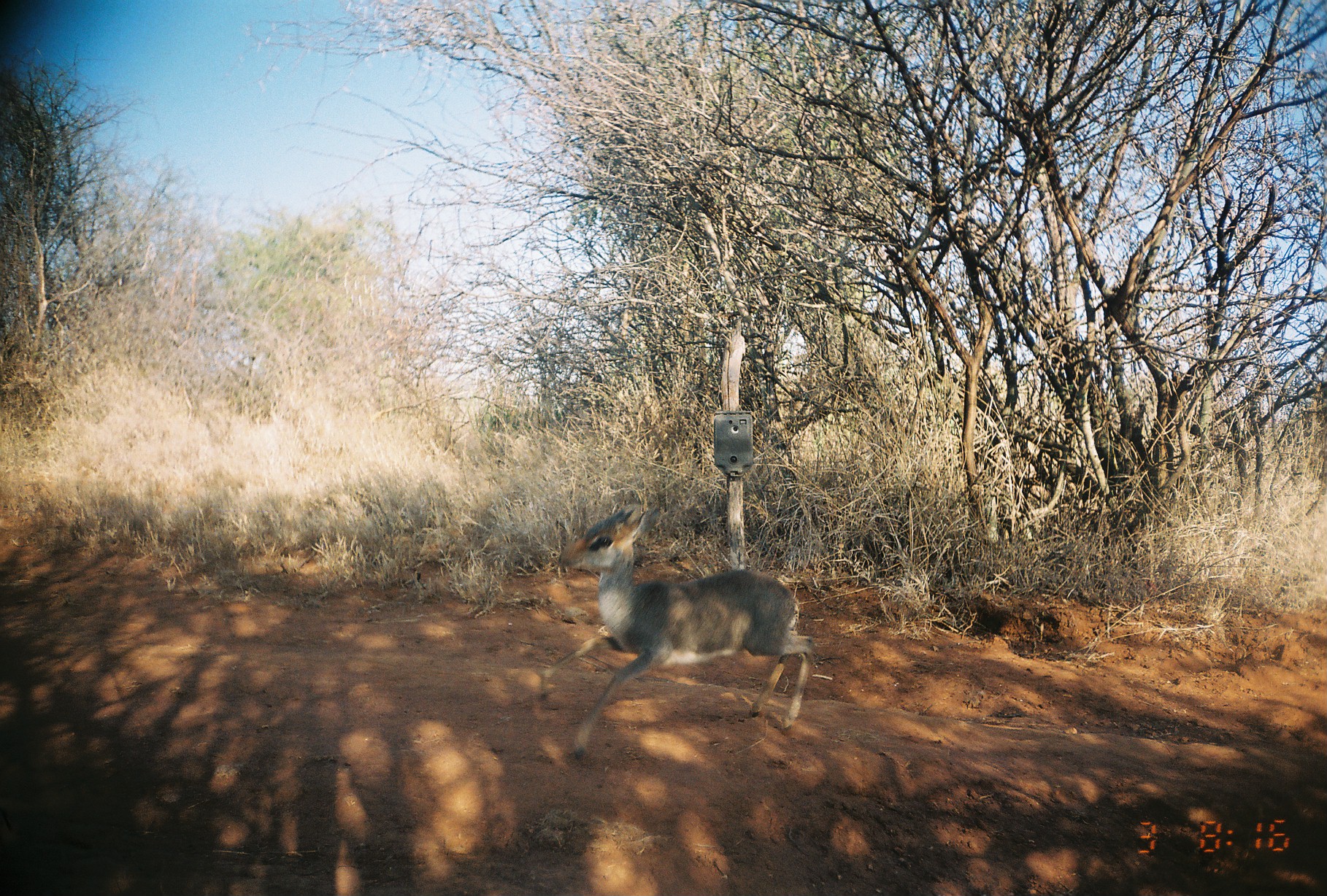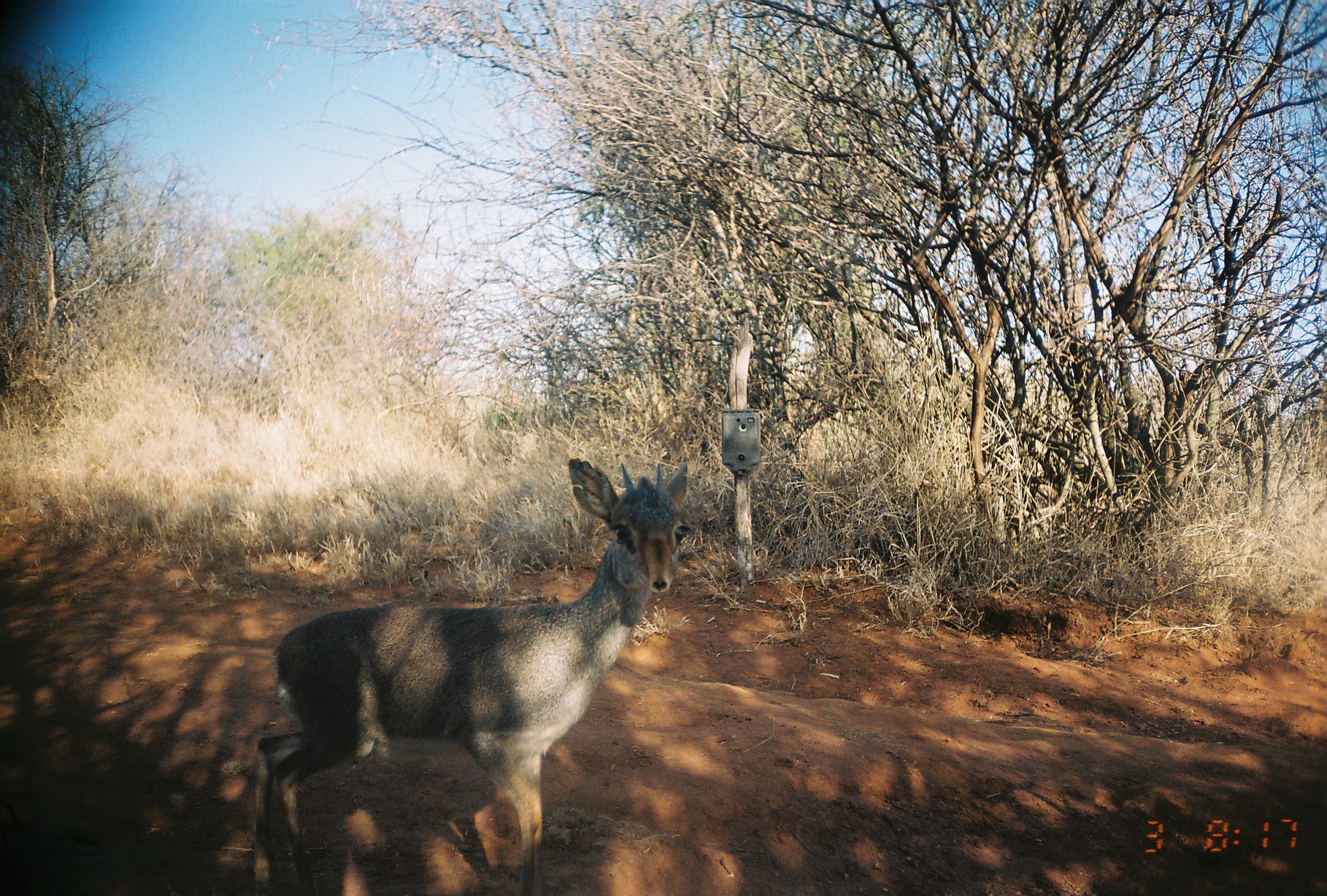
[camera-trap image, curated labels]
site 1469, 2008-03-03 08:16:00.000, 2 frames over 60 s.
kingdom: Animalia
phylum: Chordata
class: Mammalia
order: Artiodactyla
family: Bovidae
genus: Madoqua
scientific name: Madoqua guentheri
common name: günther's dik-dik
Madoqua guentheri (günther's dik-dik), count 1.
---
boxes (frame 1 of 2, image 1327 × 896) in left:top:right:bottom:
madoqua guentheri: 538:502:813:759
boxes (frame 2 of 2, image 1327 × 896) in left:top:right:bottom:
madoqua guentheri: 250:457:689:896